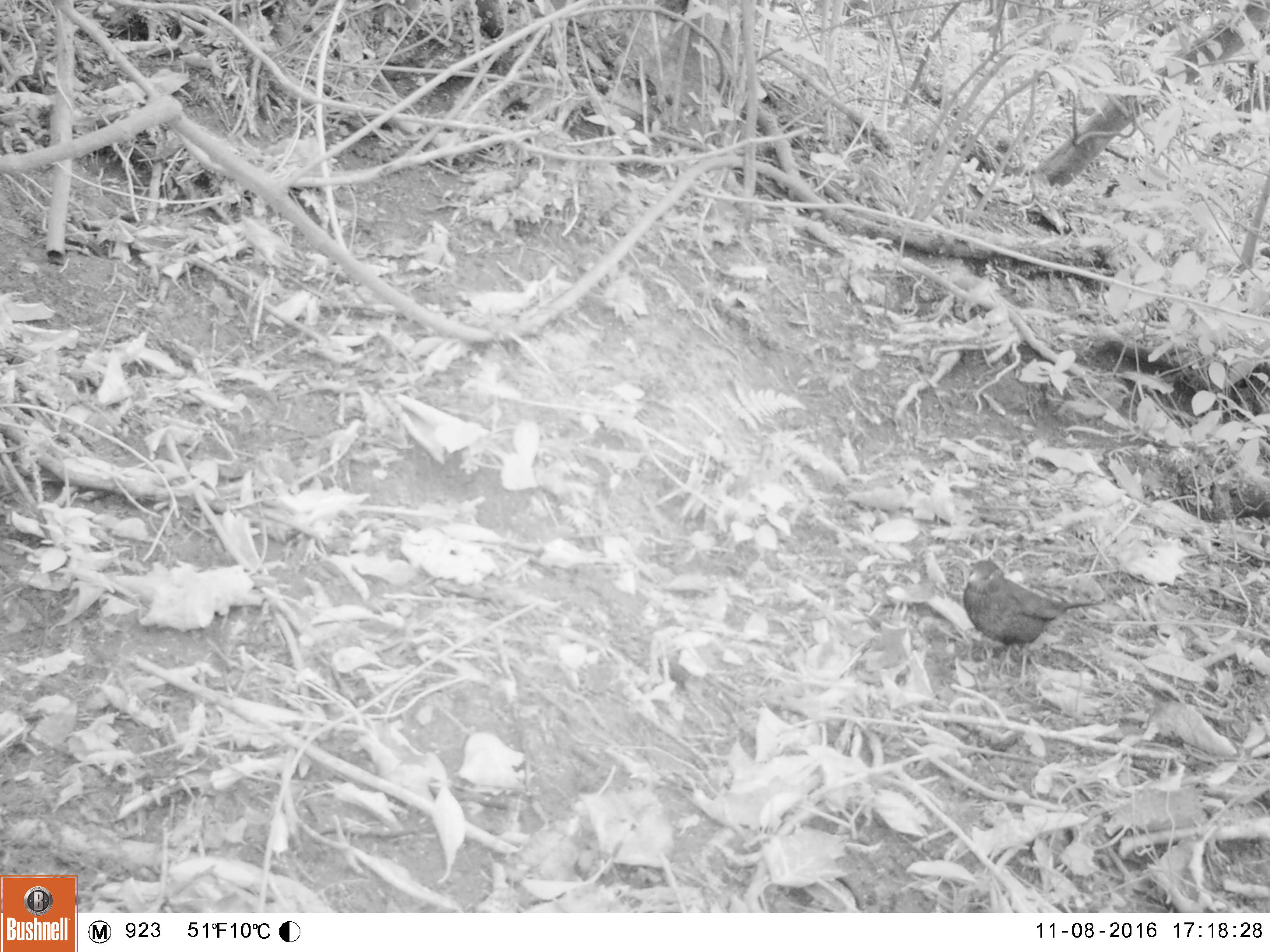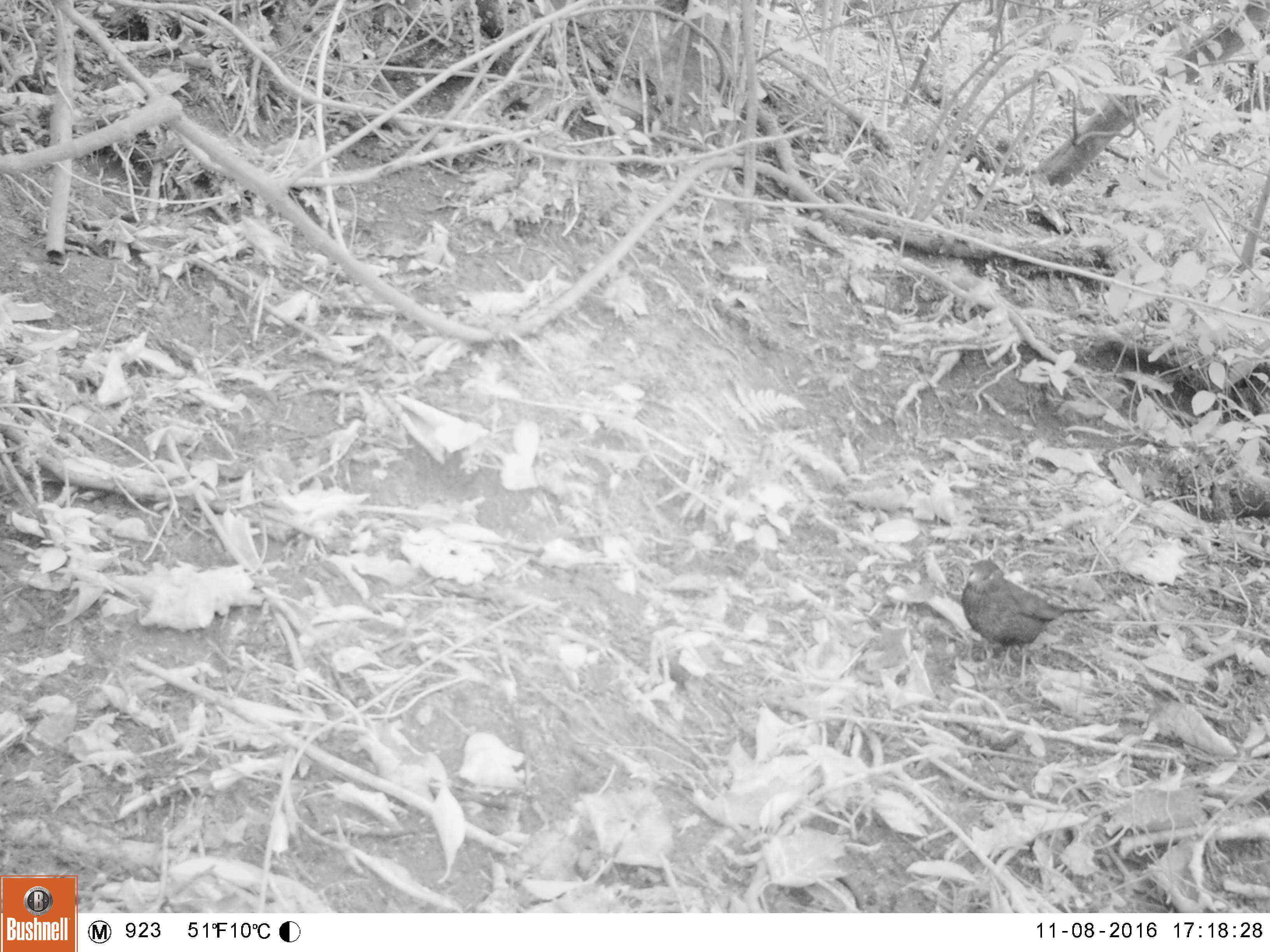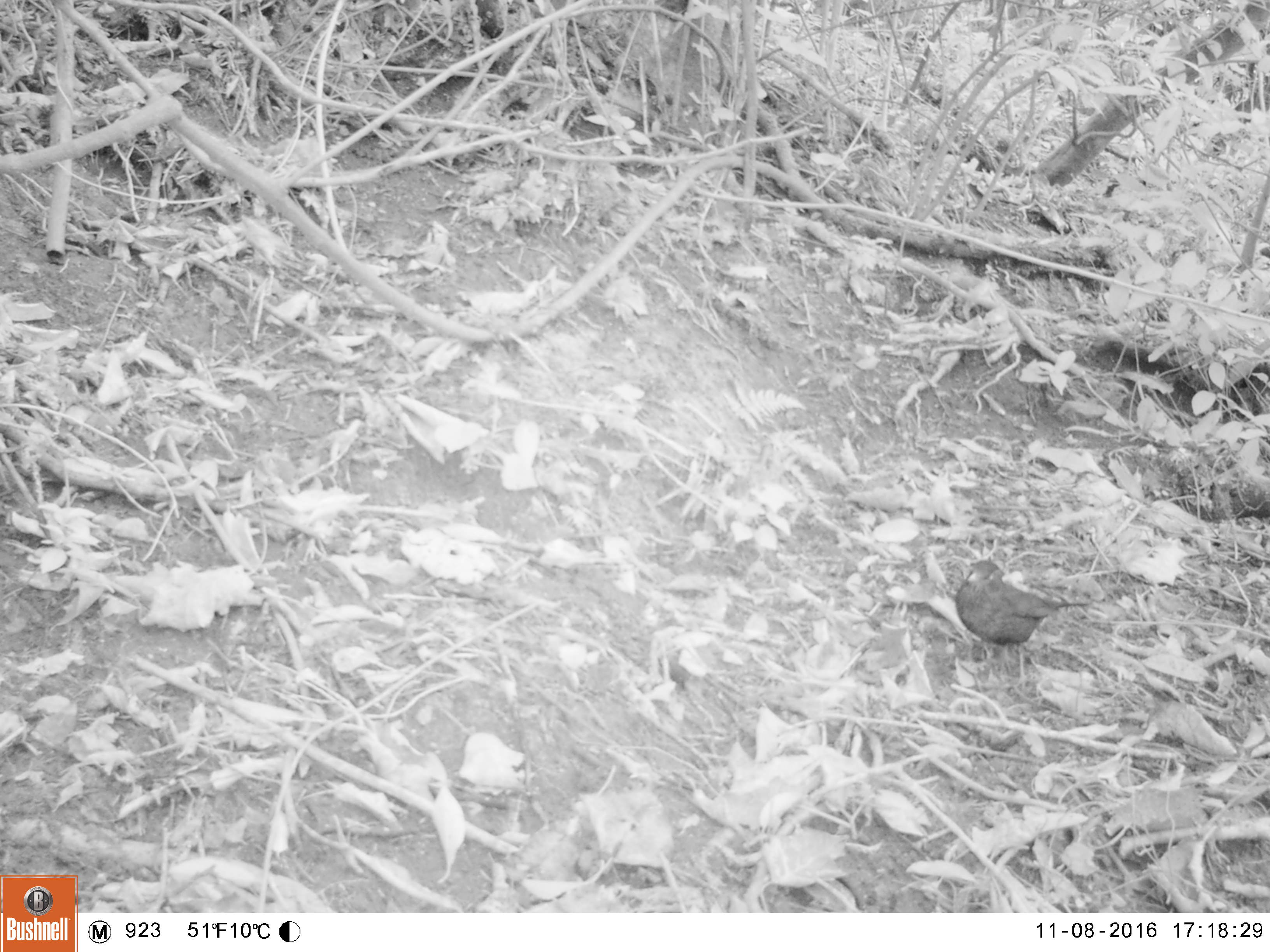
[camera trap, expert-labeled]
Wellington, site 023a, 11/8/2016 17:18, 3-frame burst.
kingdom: Animalia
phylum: Chordata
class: Aves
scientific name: Aves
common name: bird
Bird (Aves).